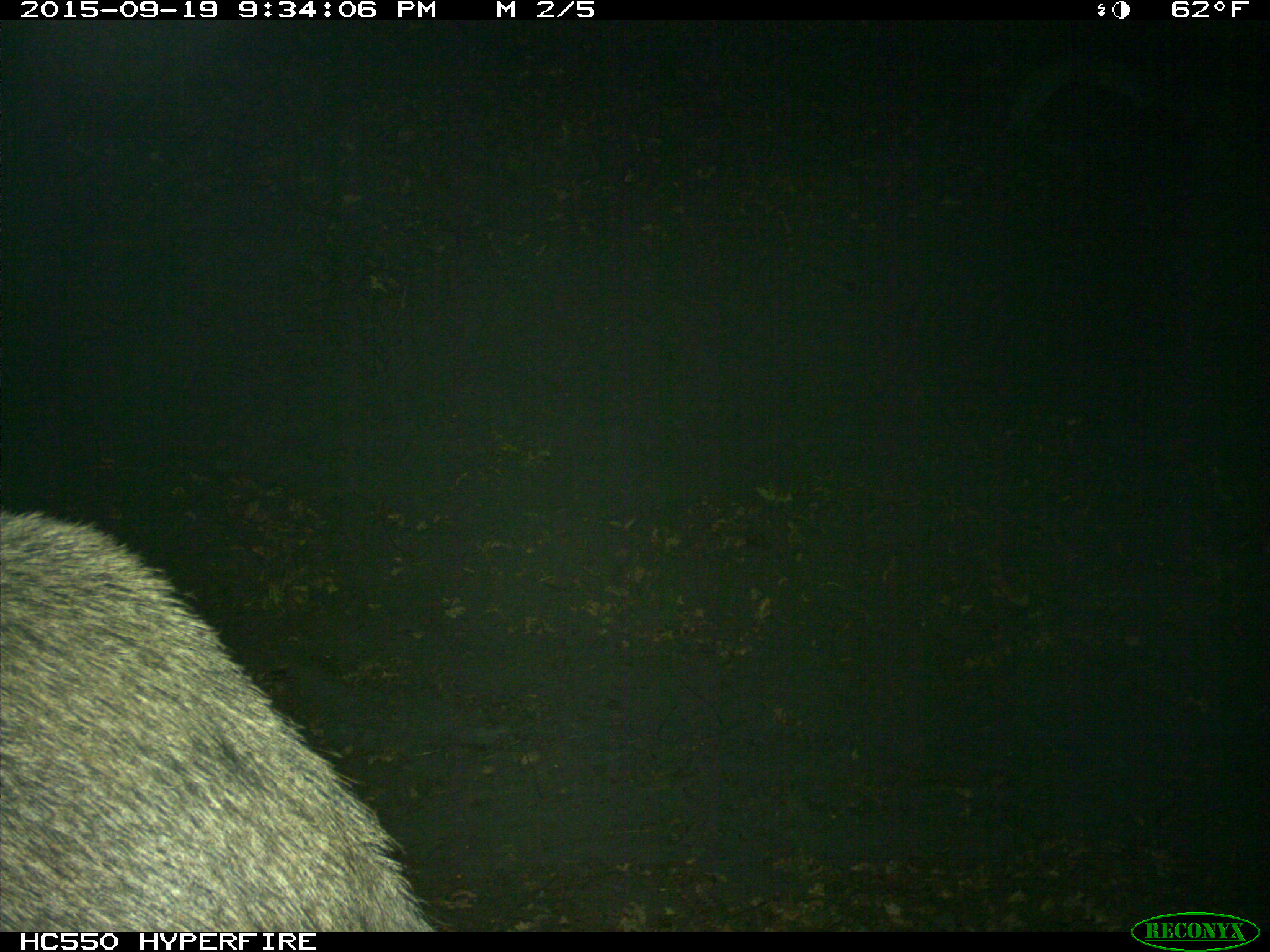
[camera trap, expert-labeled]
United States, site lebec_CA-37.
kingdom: Animalia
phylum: Chordata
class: Mammalia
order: Artiodactyla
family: Suidae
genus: Sus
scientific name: Sus scrofa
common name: wild boar